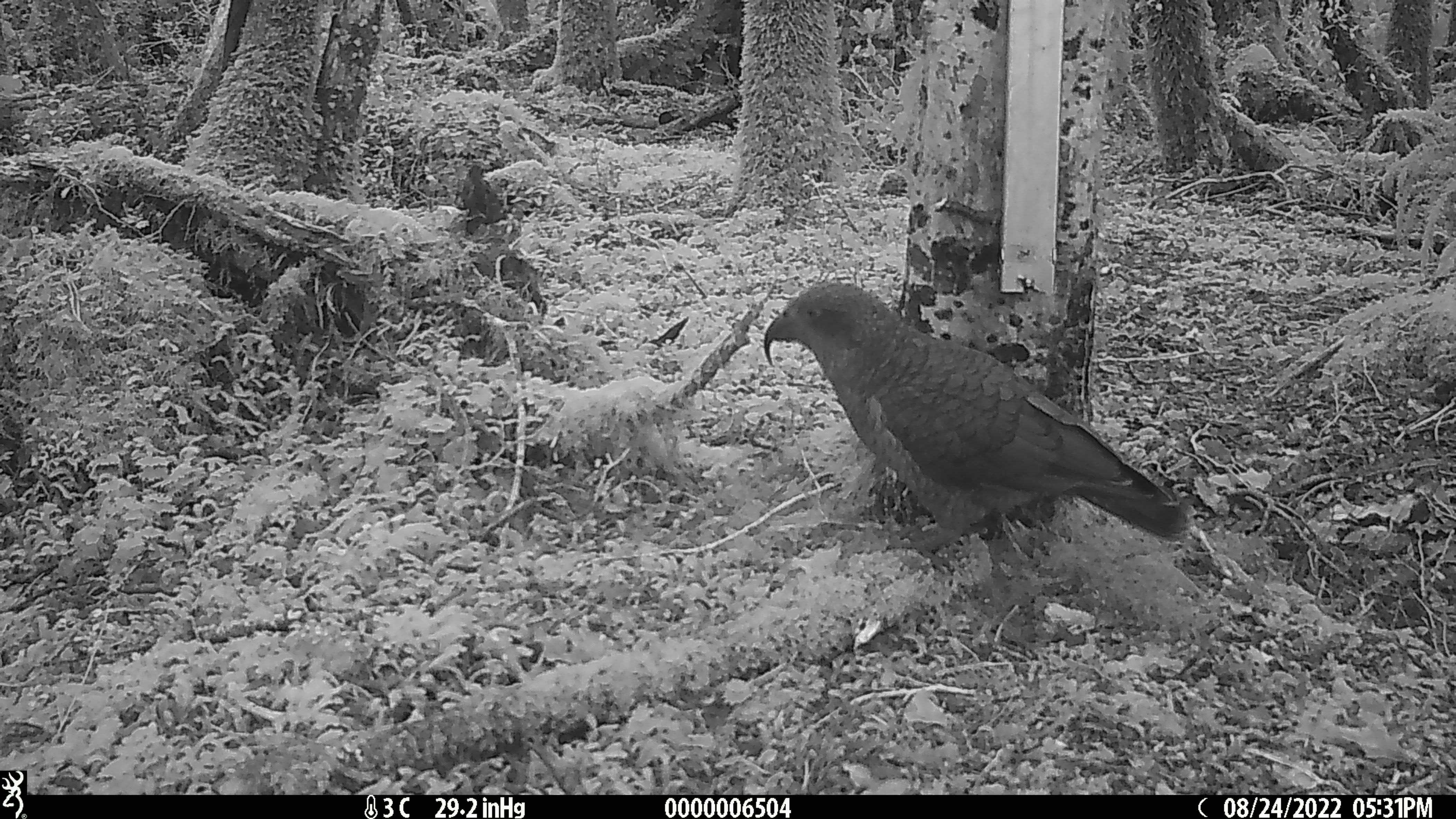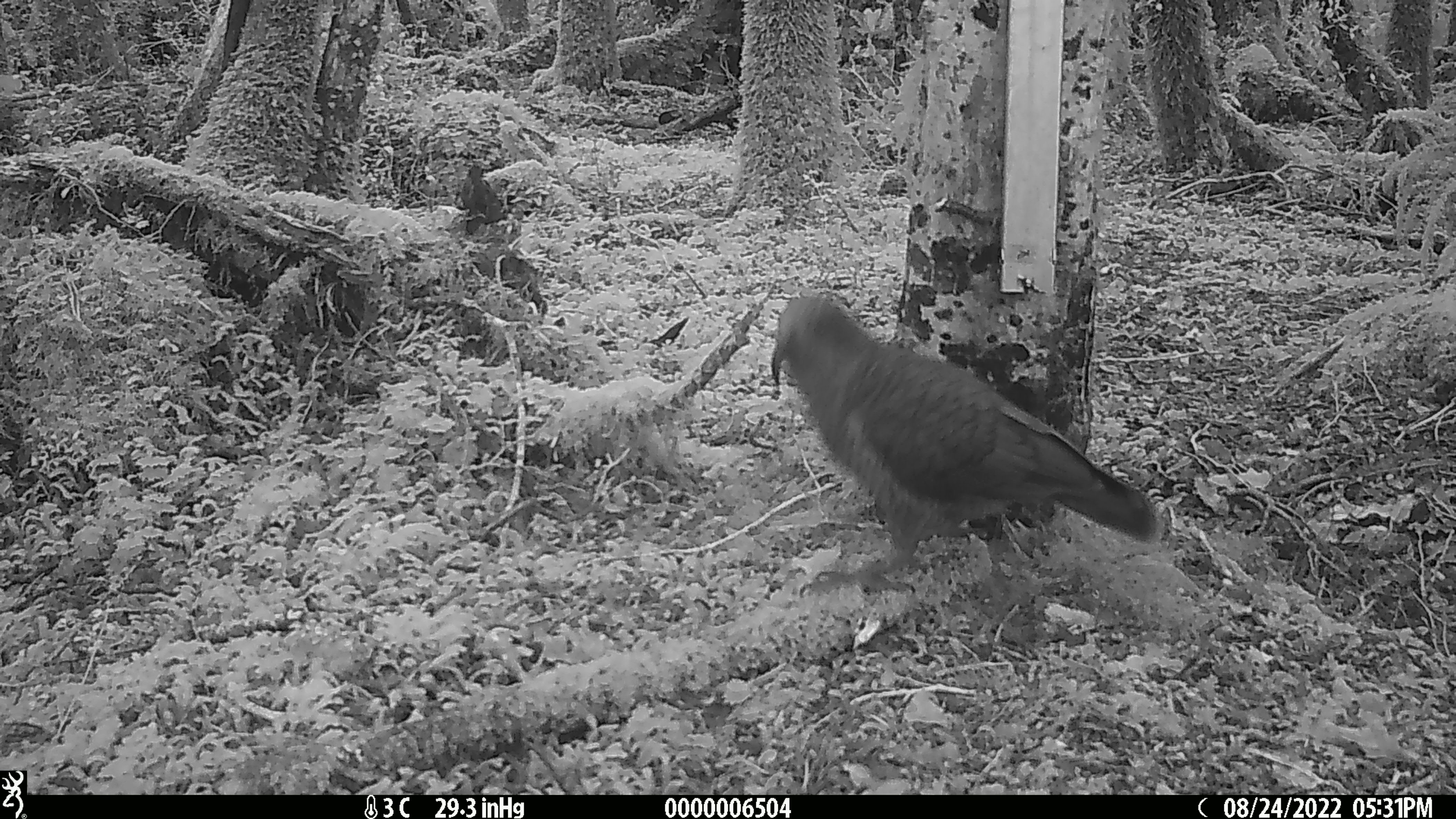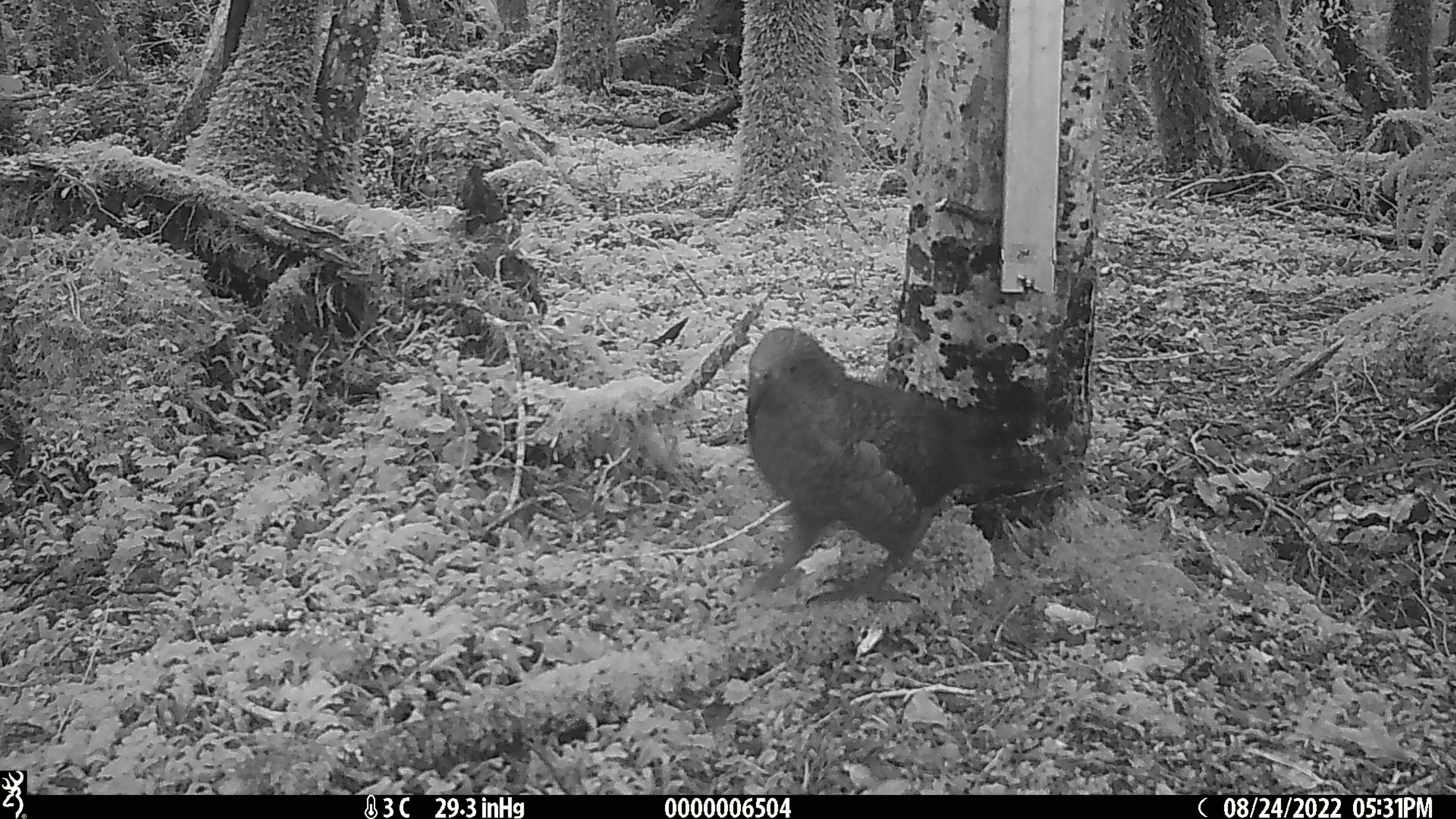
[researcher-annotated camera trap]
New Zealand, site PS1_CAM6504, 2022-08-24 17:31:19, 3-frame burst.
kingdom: Animalia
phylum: Chordata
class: Aves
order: Psittaciformes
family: Strigopidae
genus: Nestor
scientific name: Nestor notabilis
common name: kea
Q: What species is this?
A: Kea (Nestor notabilis).